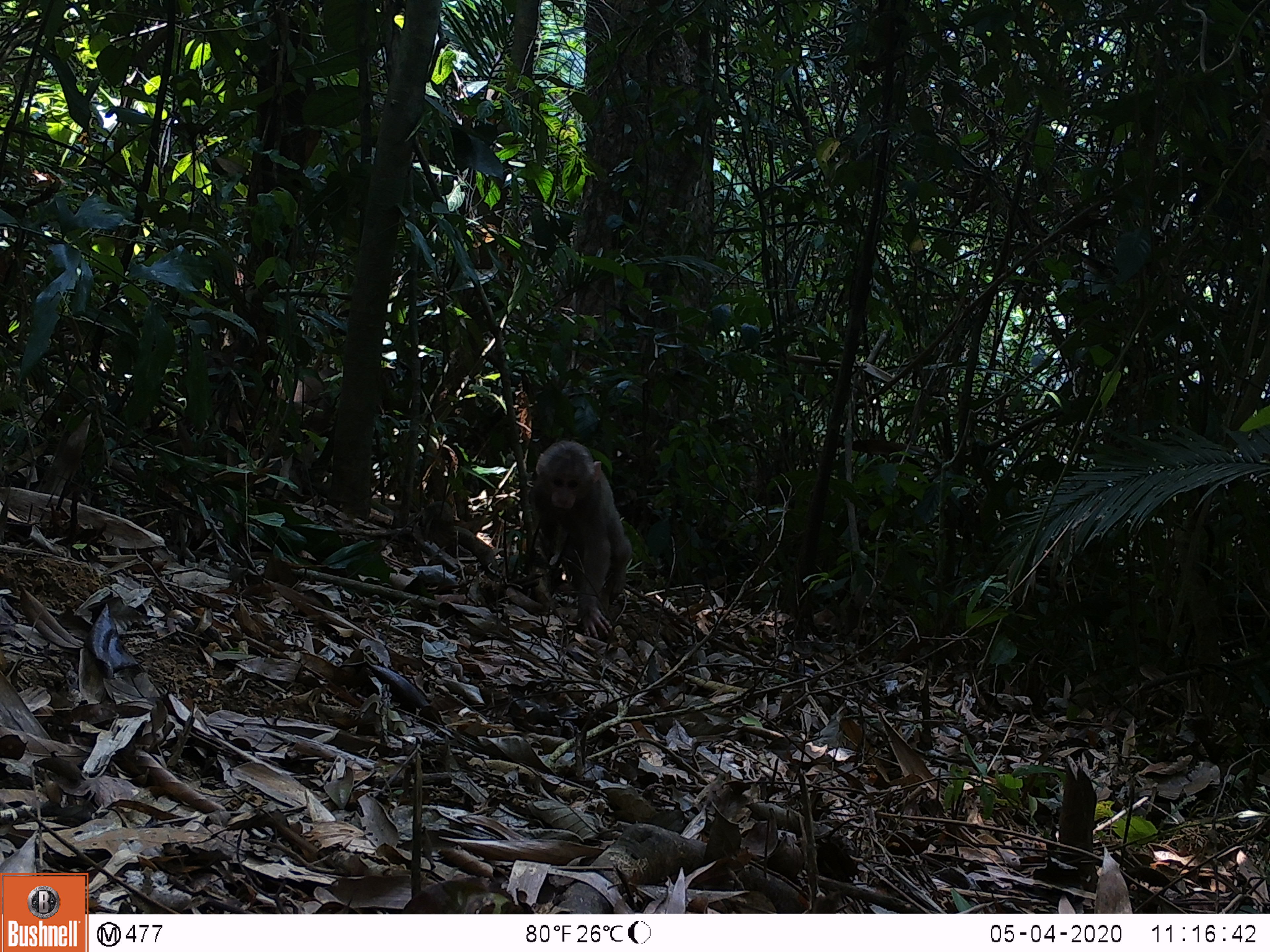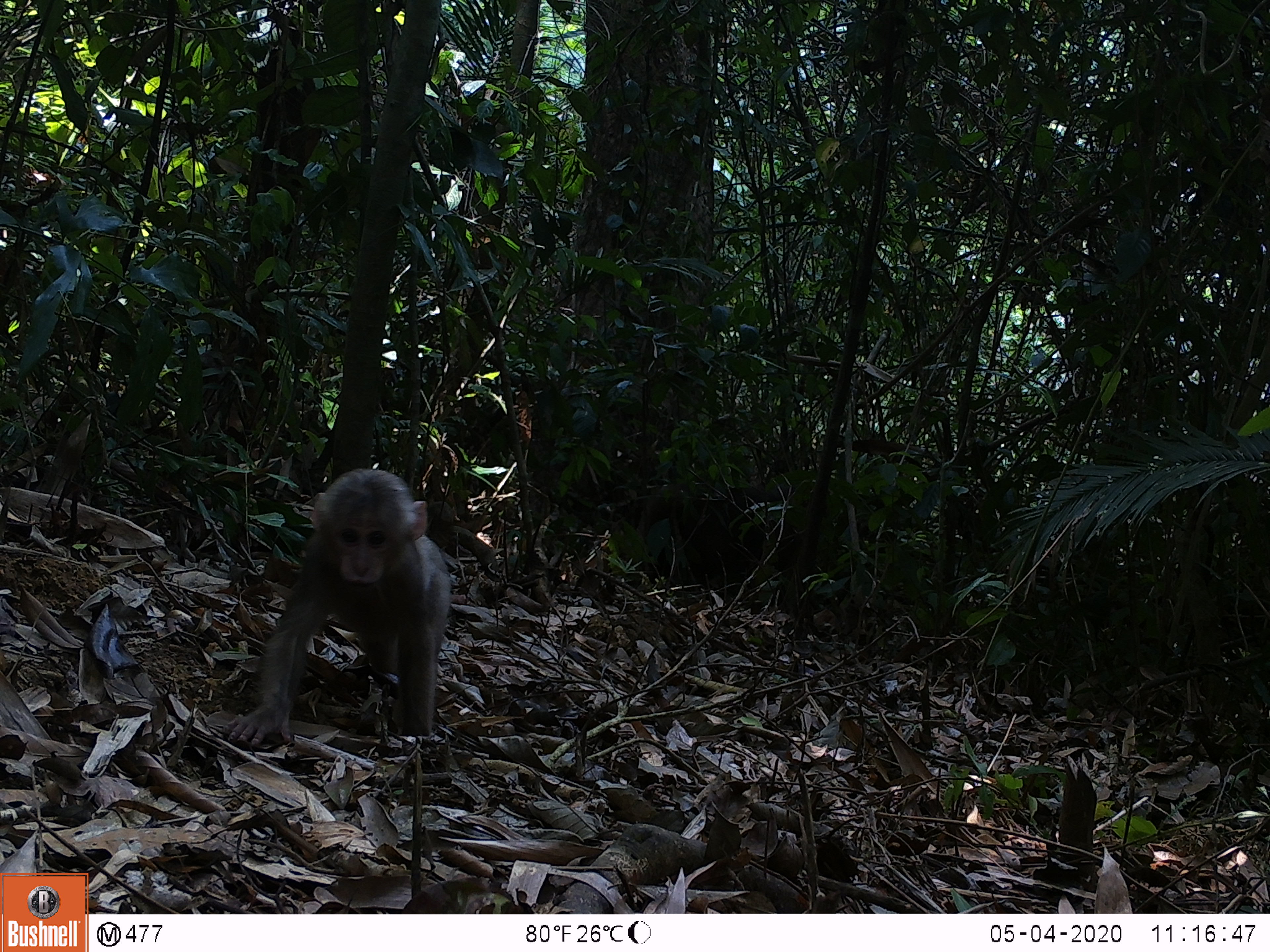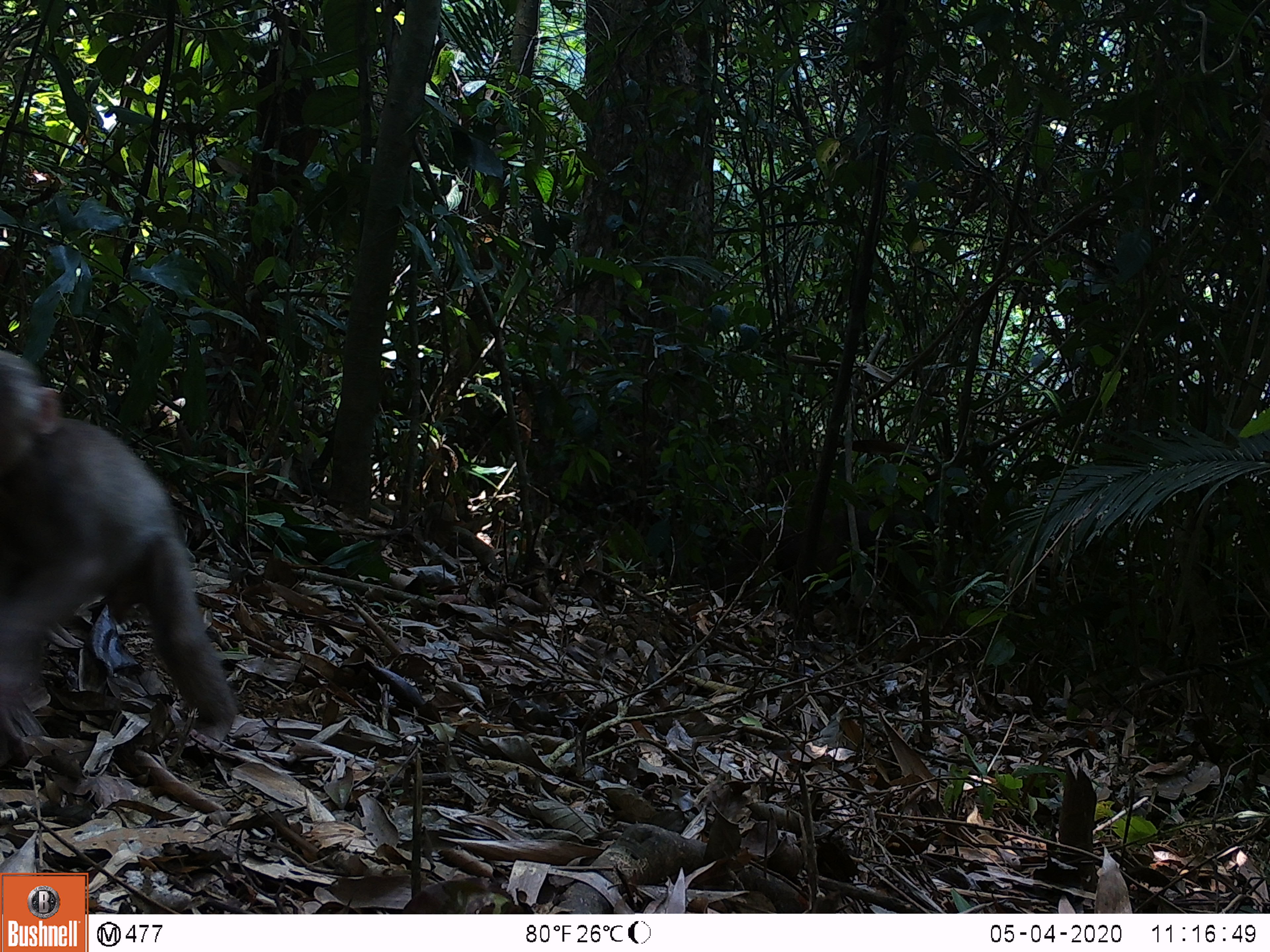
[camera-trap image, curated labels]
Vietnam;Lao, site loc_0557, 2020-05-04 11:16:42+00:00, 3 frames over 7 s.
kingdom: Animalia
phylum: Chordata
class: Mammalia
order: Primates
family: Cercopithecidae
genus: Macaca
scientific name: Macaca arctoides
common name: stump-tailed macaque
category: stump tailed macaque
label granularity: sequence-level